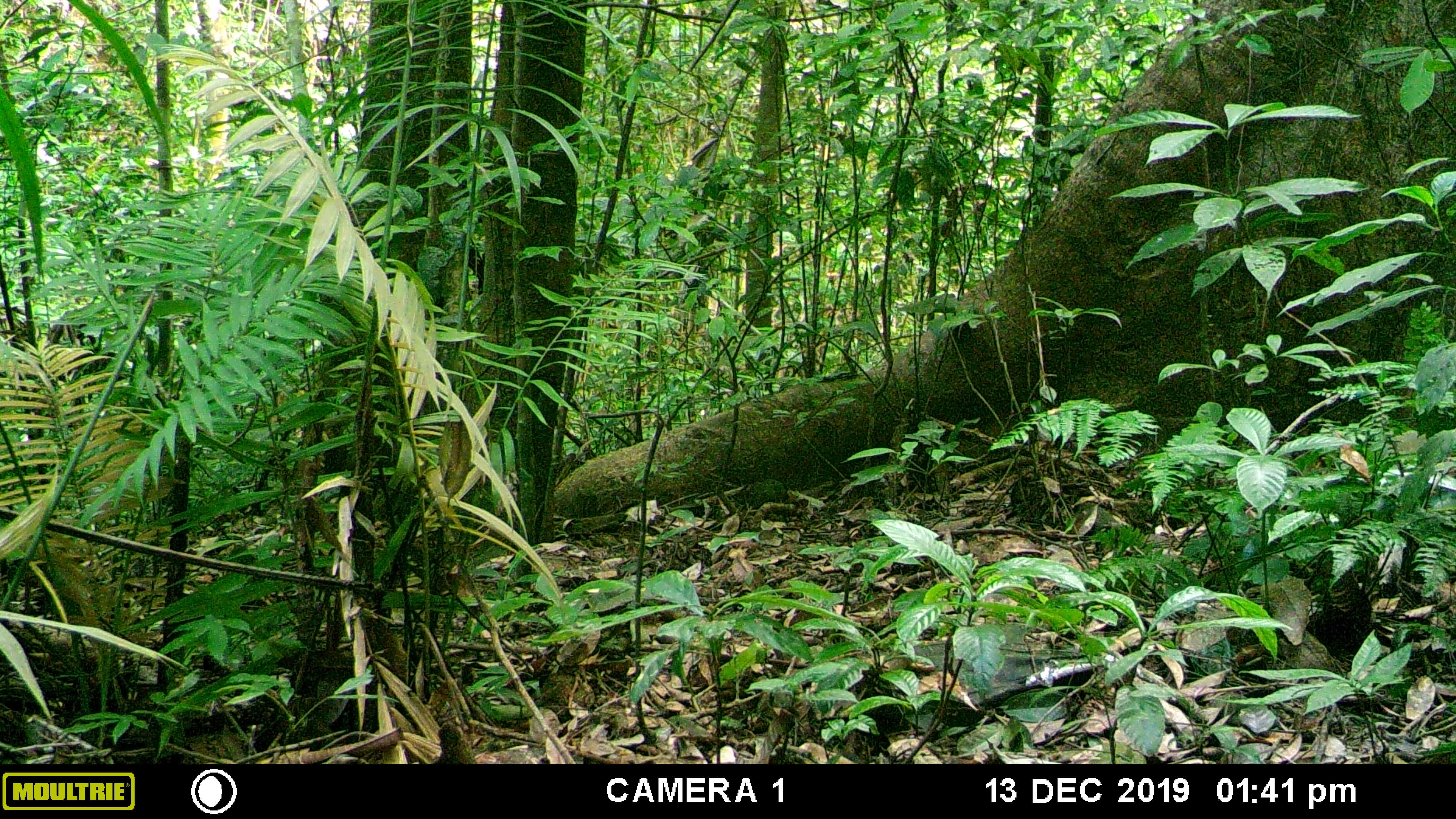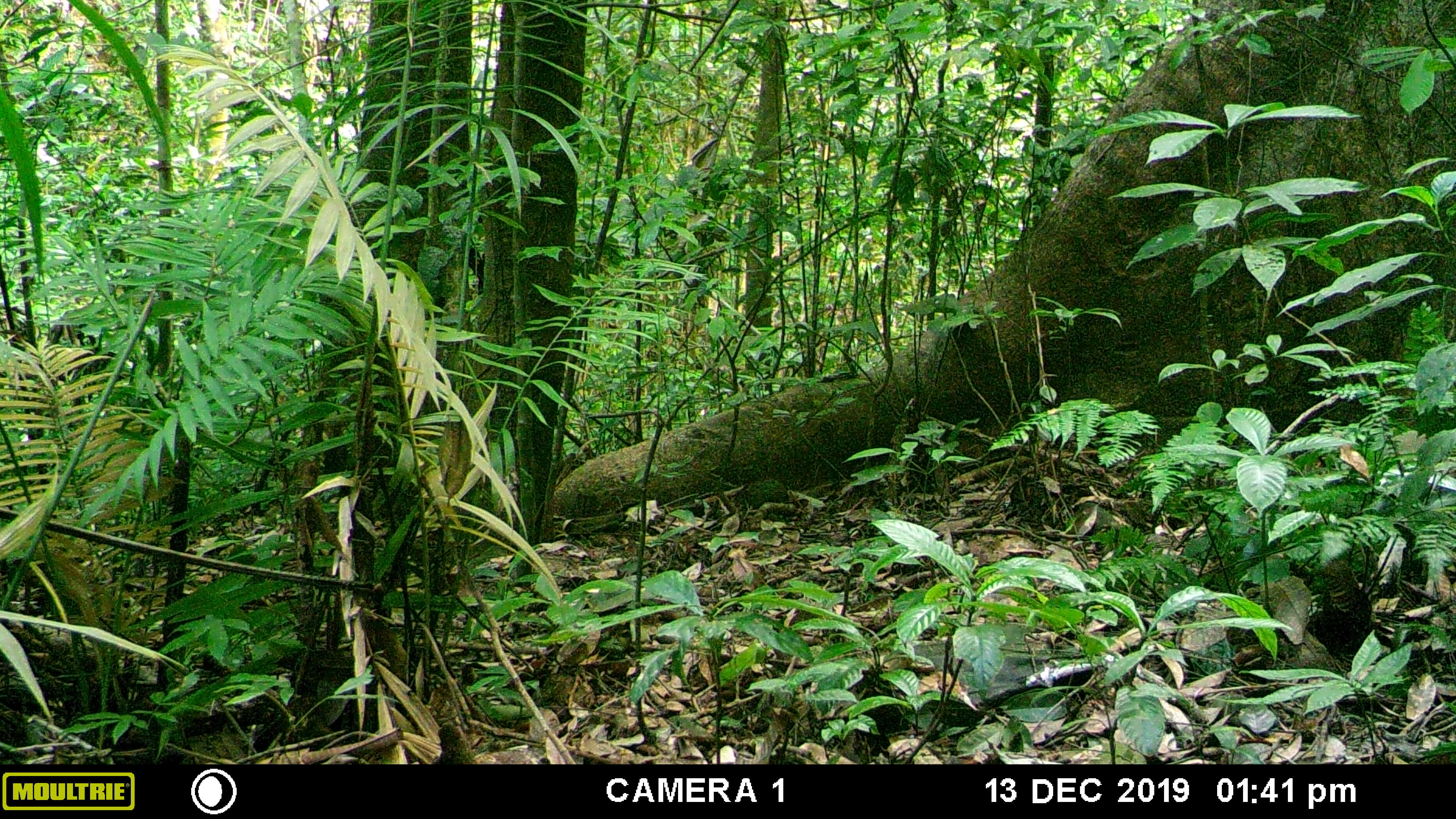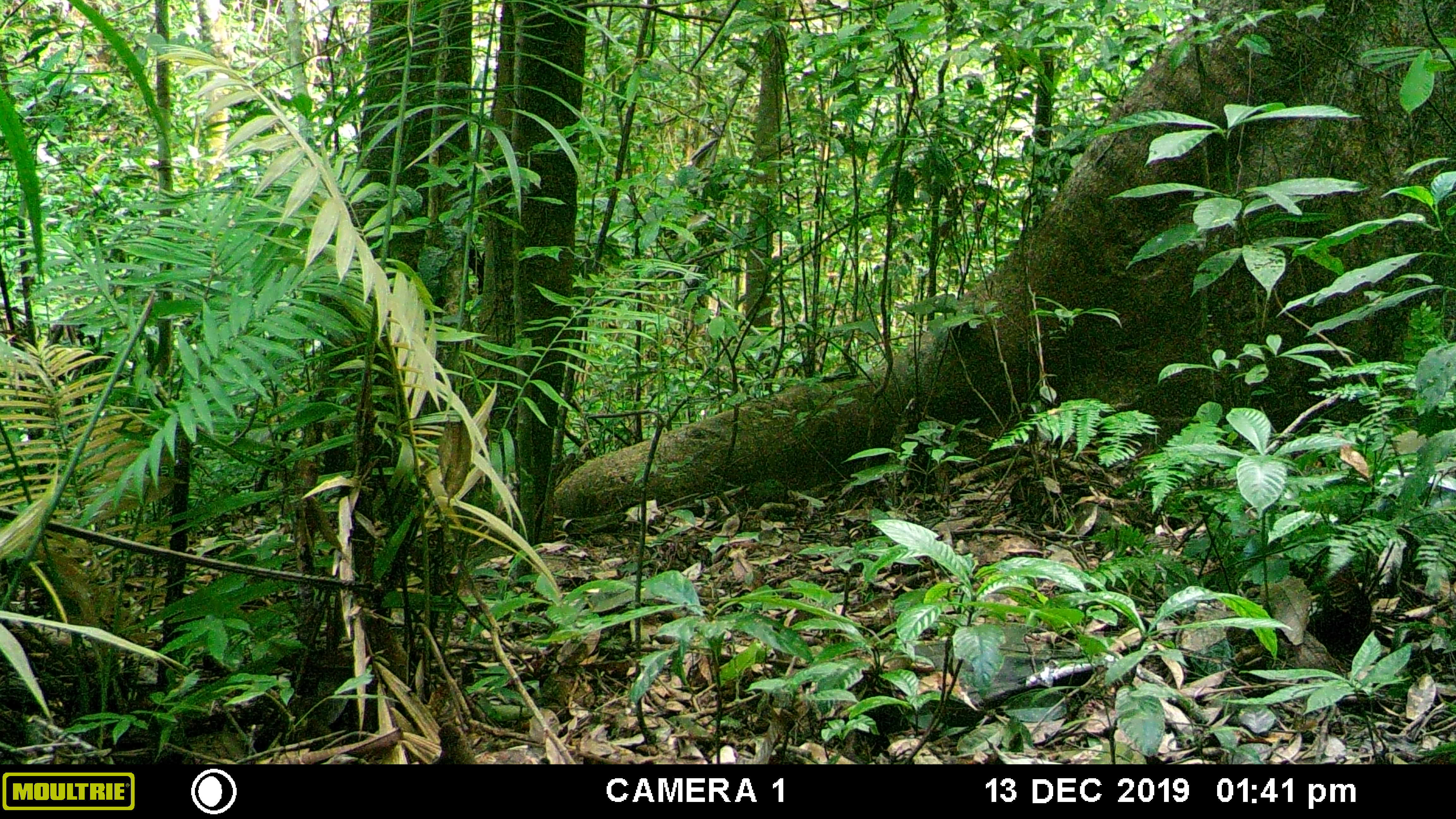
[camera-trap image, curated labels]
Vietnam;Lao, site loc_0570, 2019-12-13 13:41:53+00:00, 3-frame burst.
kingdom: Animalia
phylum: Chordata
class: Mammalia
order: Artiodactyla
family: Suidae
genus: Sus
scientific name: Sus scrofa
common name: eurasian wild pig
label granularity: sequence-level